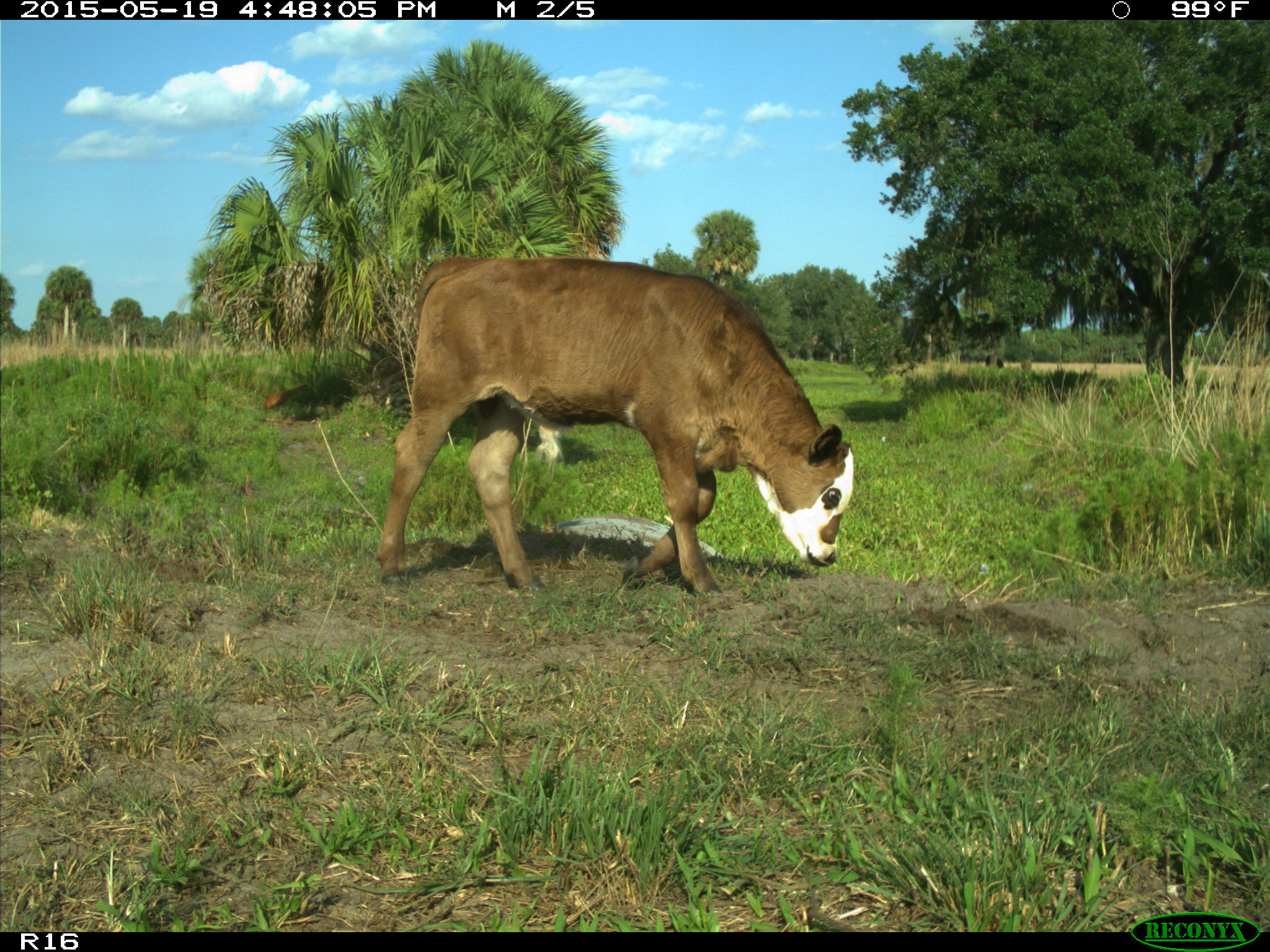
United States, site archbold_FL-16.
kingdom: Animalia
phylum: Chordata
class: Mammalia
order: Artiodactyla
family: Bovidae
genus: Bos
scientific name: Bos taurus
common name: domestic cow